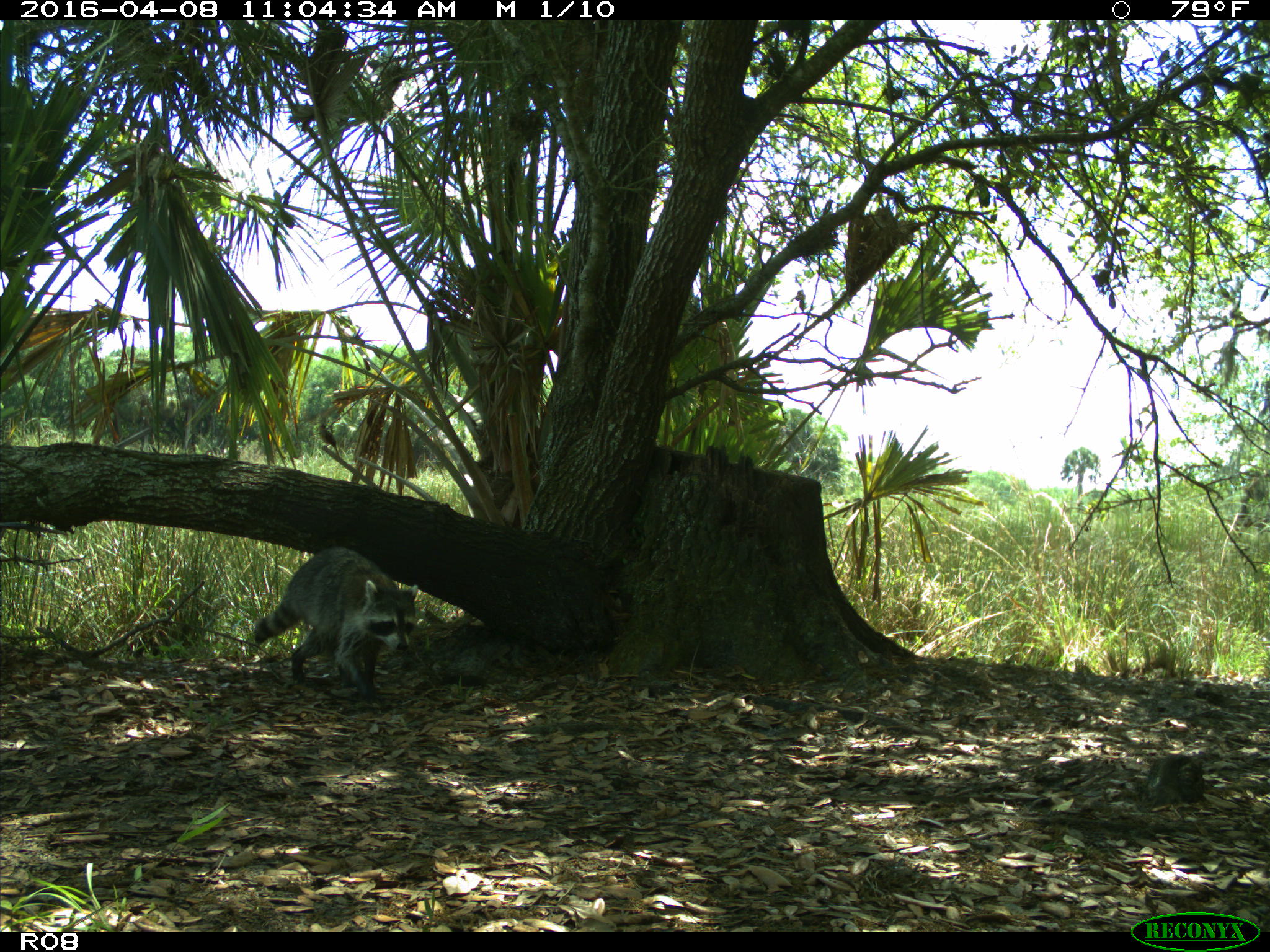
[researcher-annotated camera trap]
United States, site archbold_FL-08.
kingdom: Animalia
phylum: Chordata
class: Mammalia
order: Carnivora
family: Procyonidae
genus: Procyon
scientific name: Procyon lotor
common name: common raccoon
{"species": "Procyon lotor (common raccoon)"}